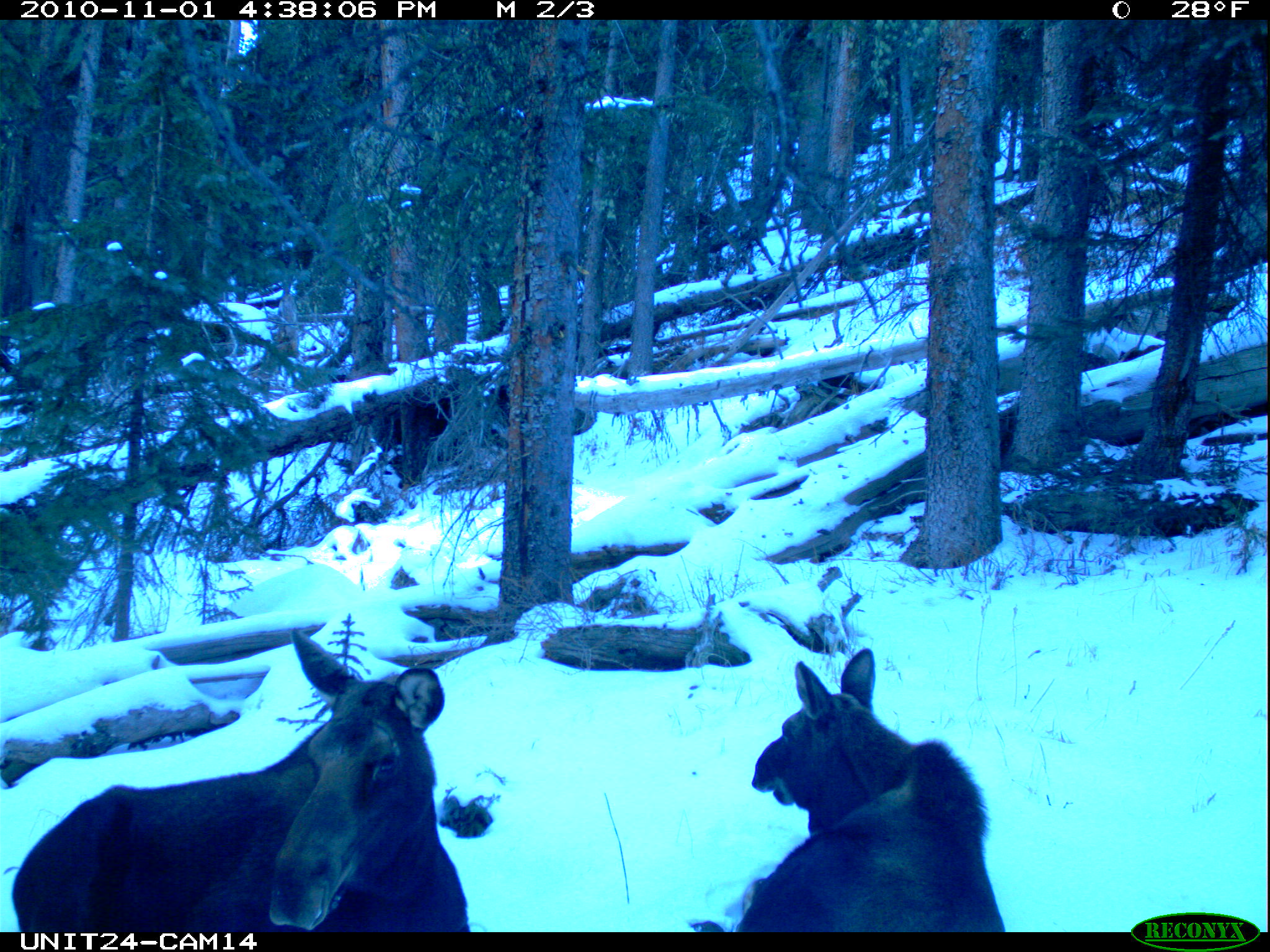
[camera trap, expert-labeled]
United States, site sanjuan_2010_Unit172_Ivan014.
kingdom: Animalia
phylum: Chordata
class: Mammalia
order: Artiodactyla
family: Cervidae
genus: Alces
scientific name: Alces alces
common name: moose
Alces alces (moose).